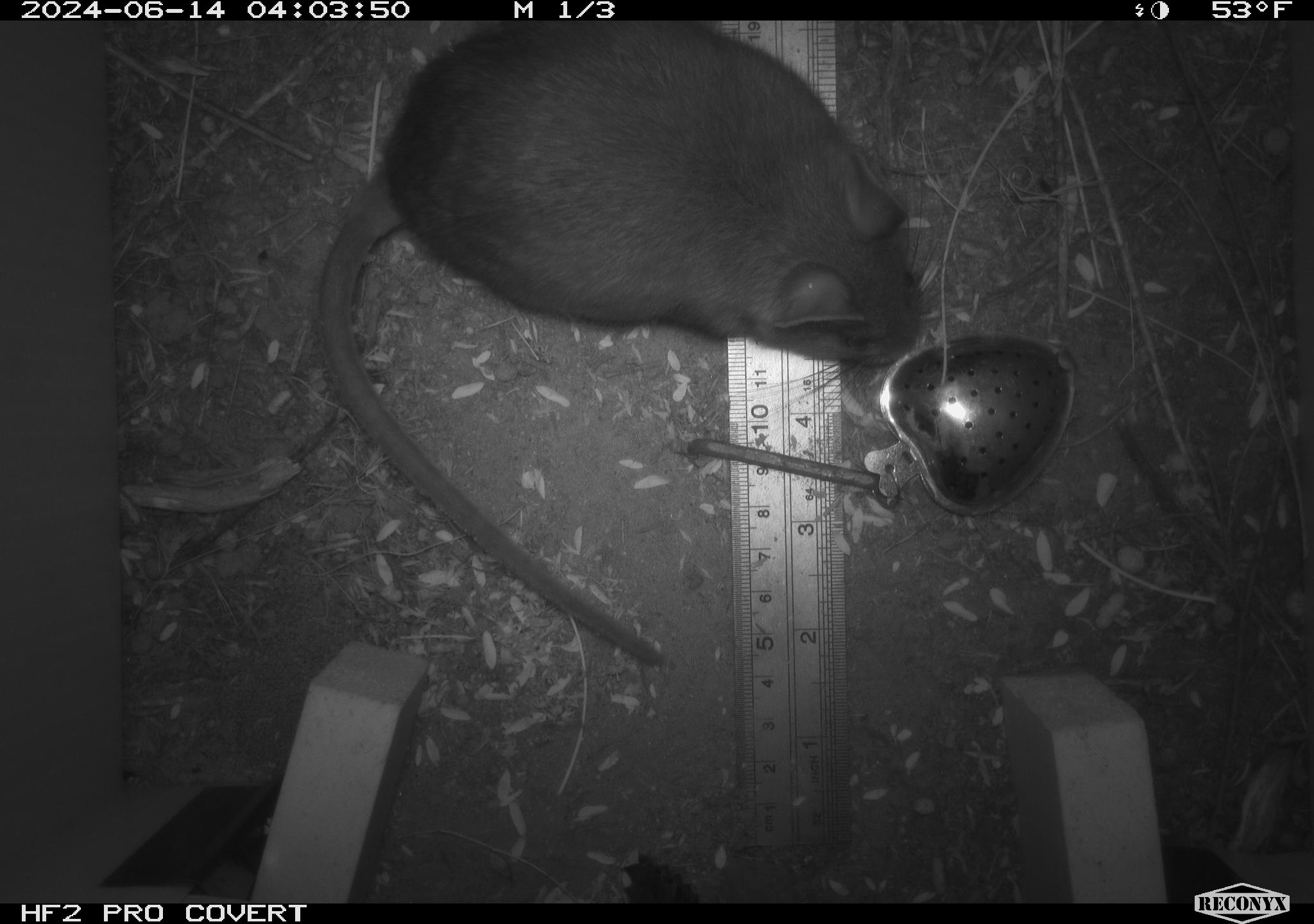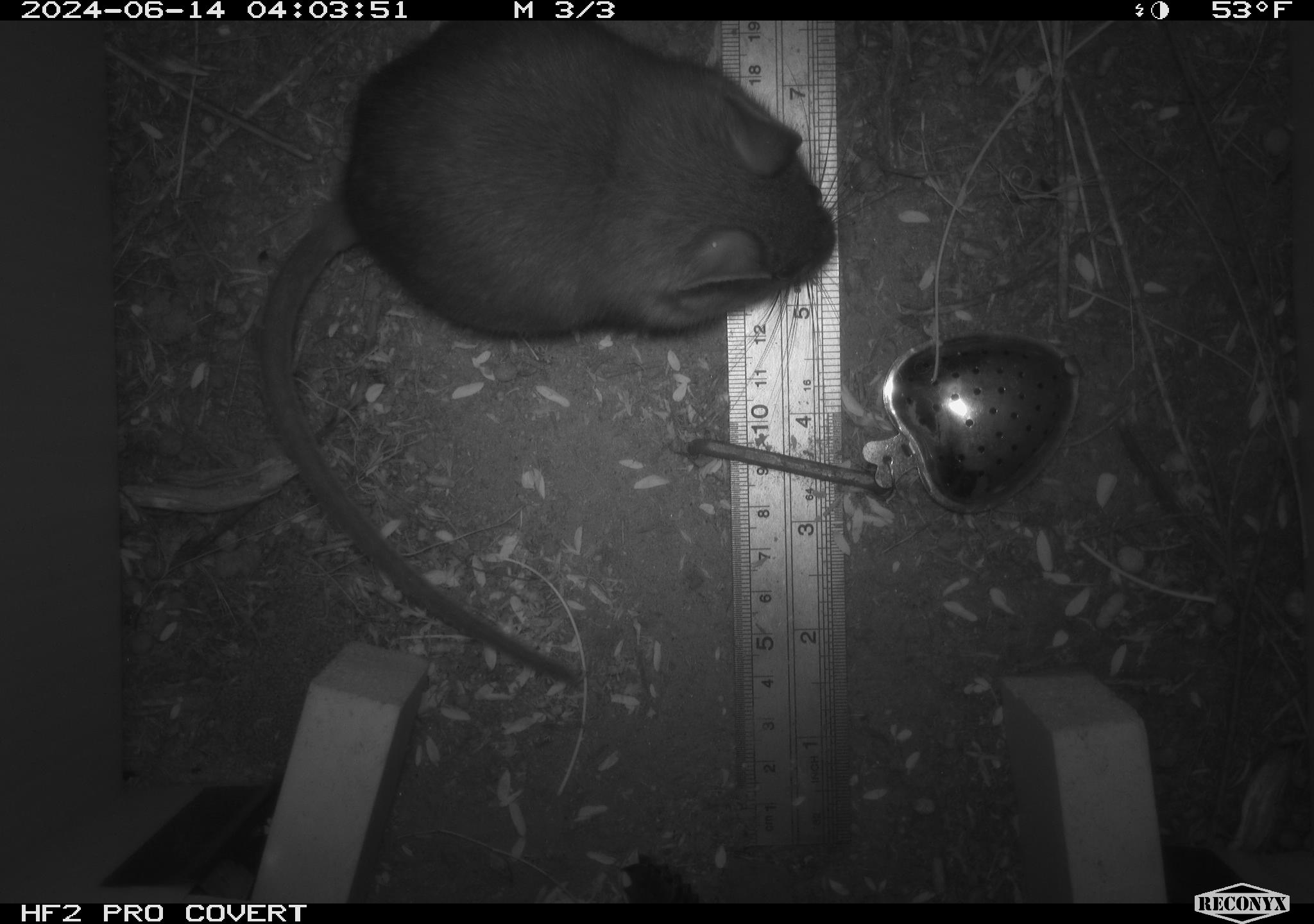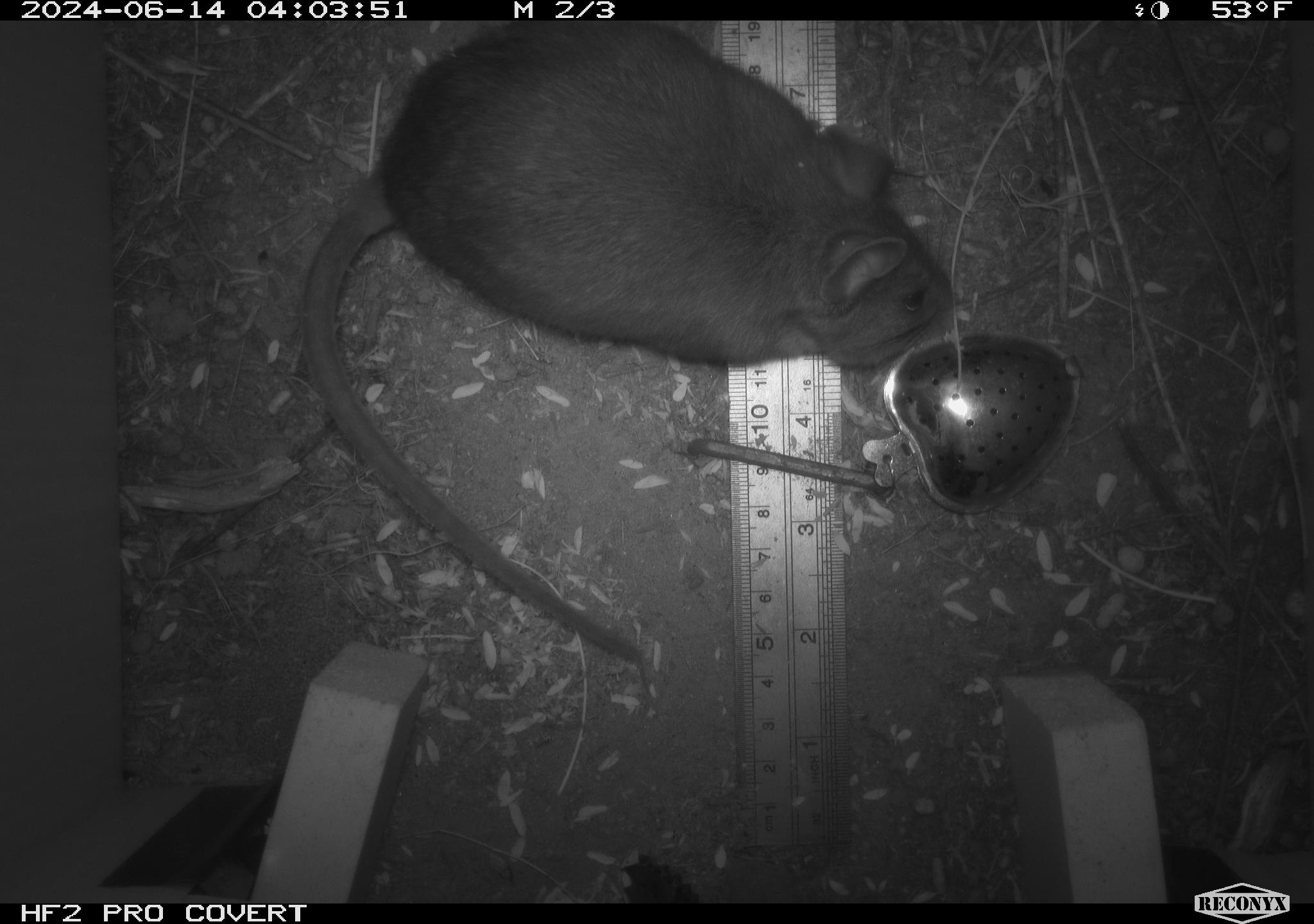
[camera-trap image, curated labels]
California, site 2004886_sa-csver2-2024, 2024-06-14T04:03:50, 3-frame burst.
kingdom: Animalia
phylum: Chordata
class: Mammalia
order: Rodentia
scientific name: Rodentia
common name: rodent